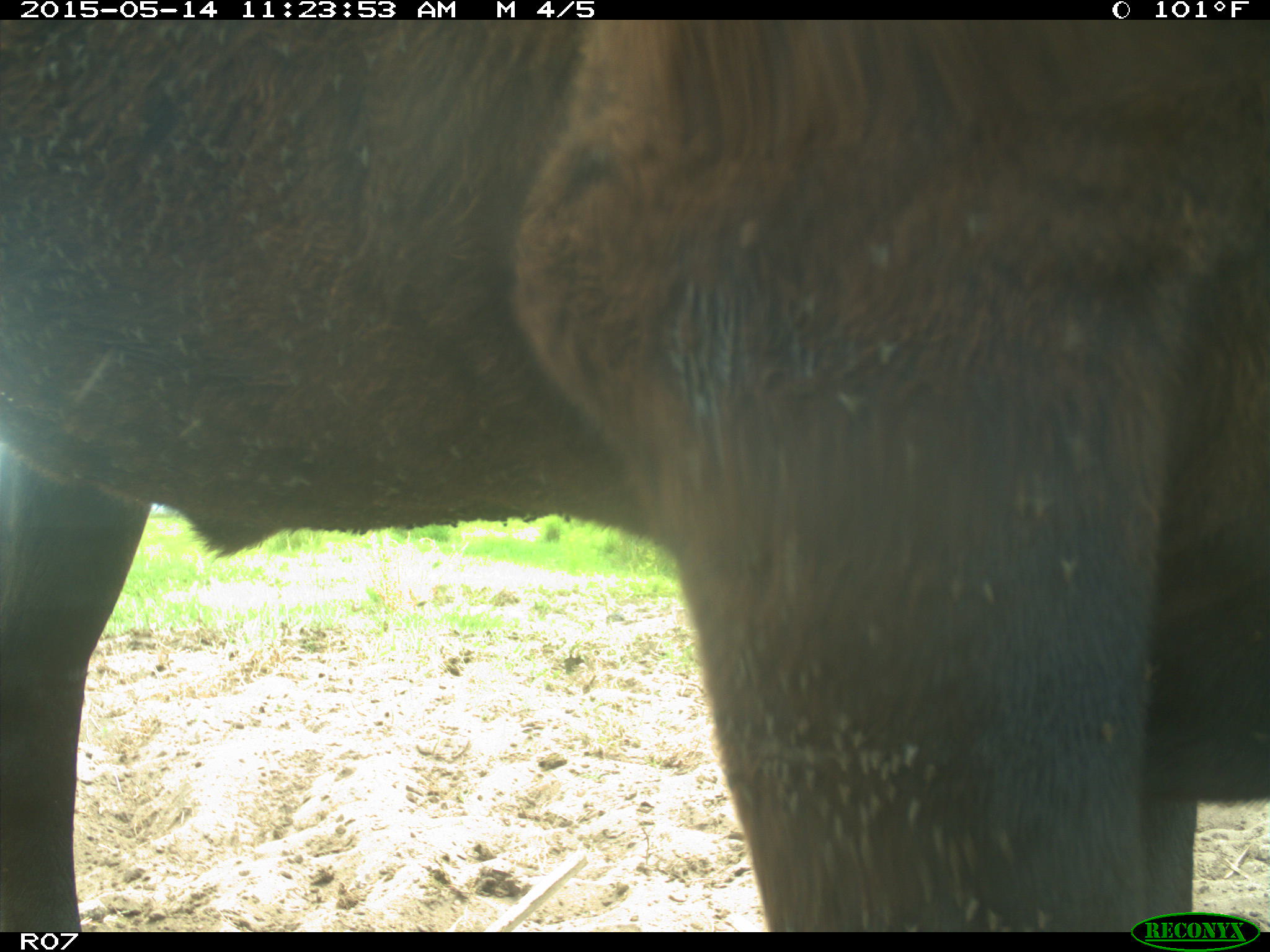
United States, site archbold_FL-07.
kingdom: Animalia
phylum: Chordata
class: Mammalia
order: Artiodactyla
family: Bovidae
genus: Bos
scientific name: Bos taurus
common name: domestic cow